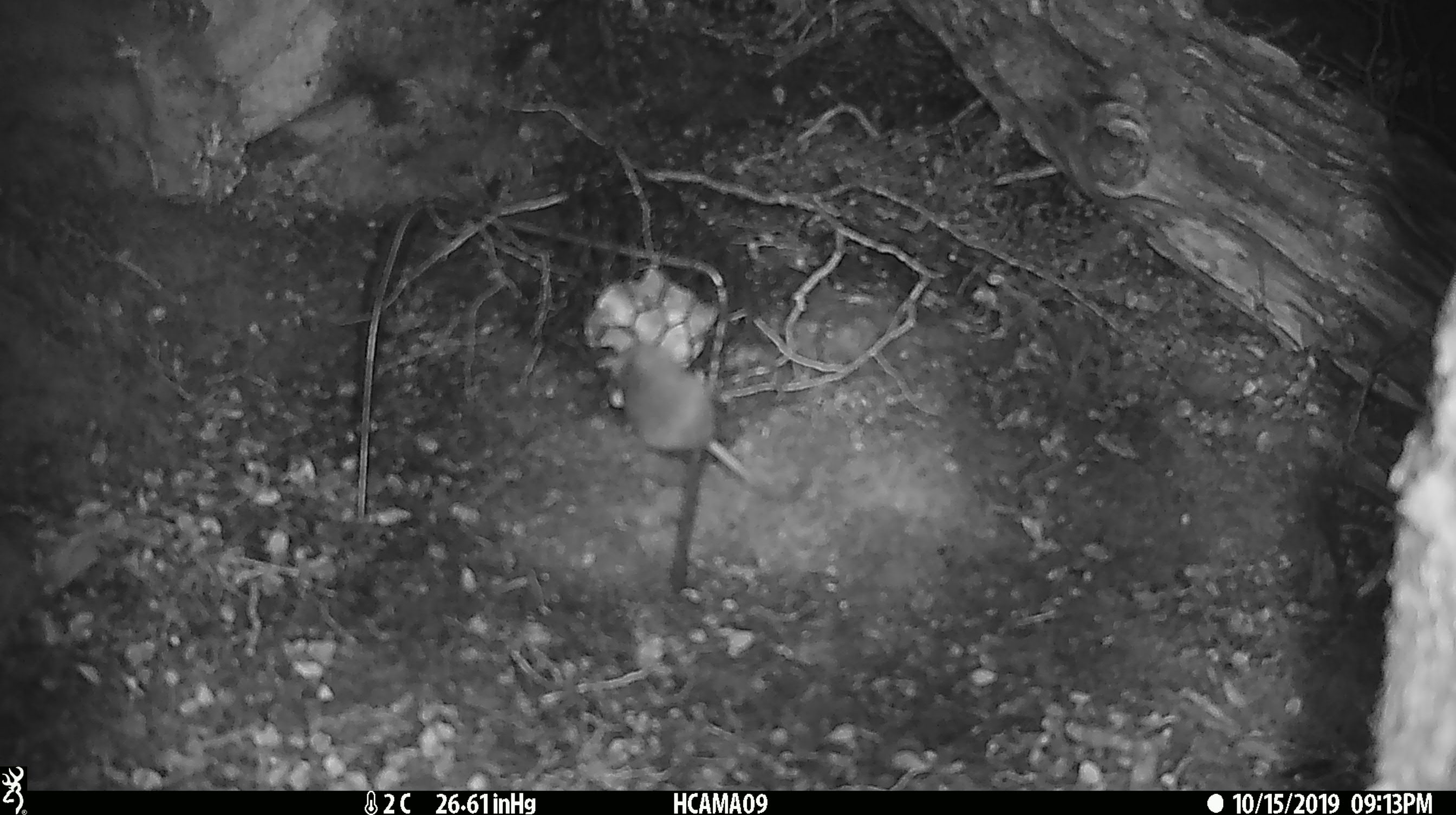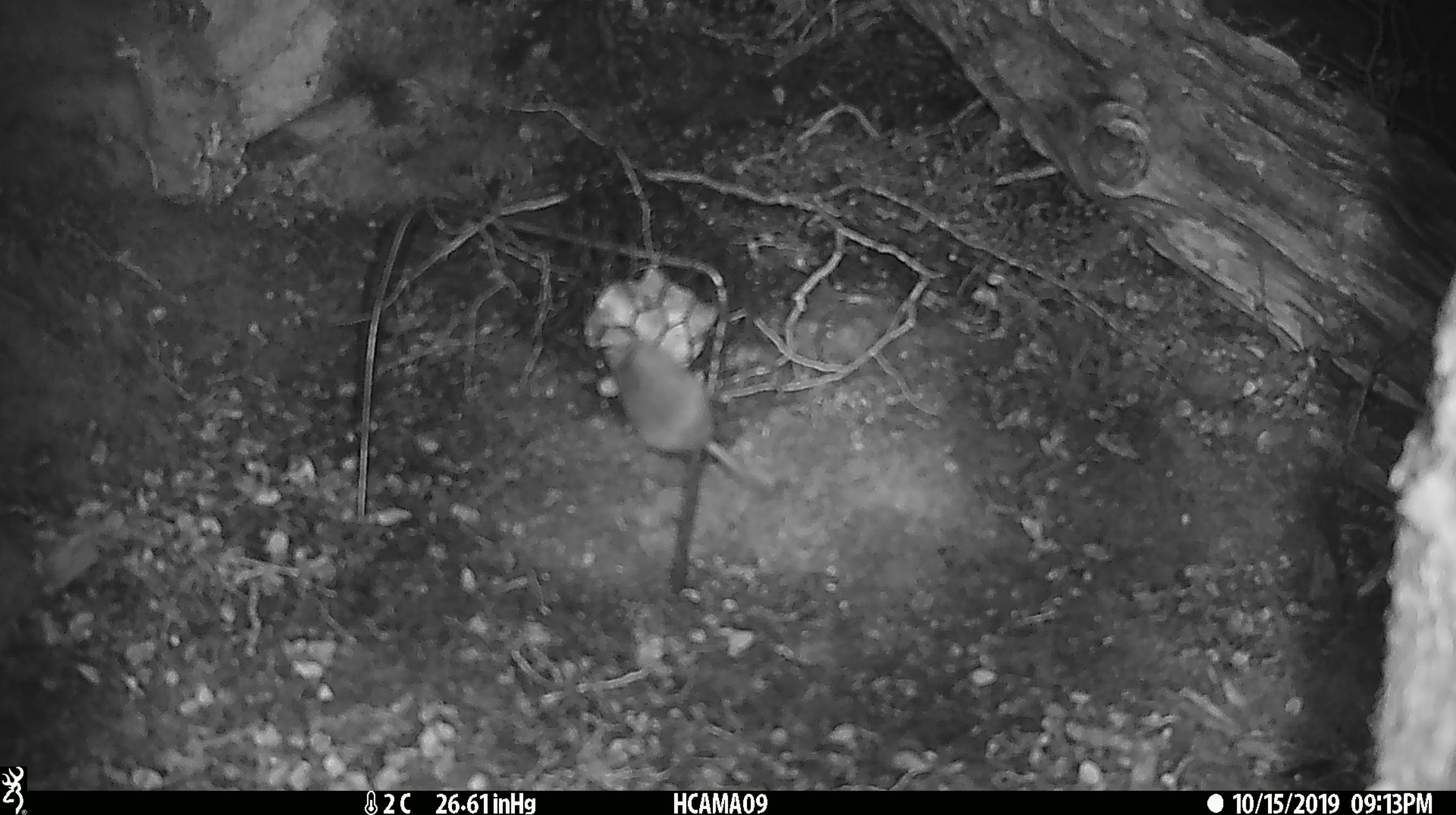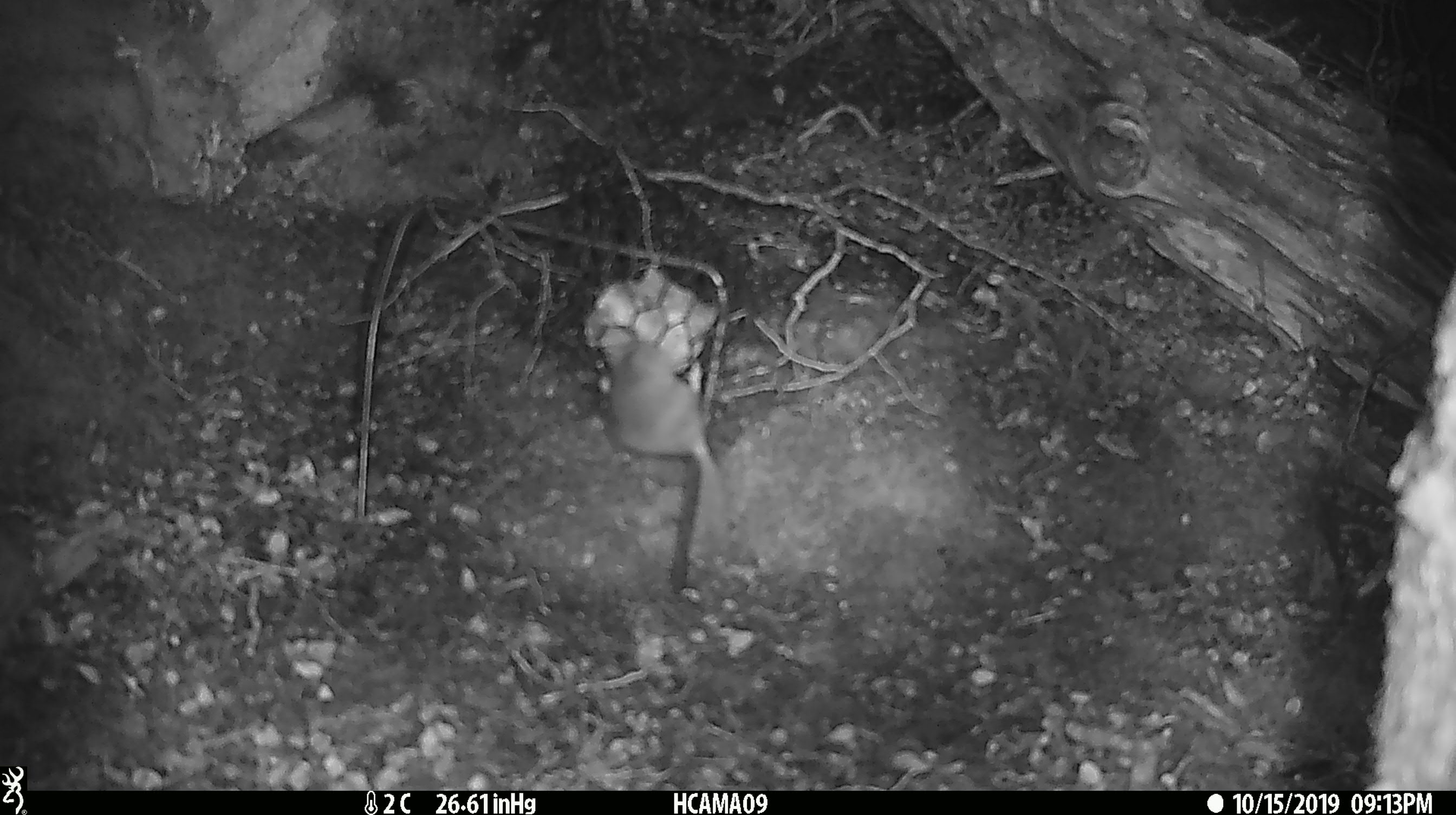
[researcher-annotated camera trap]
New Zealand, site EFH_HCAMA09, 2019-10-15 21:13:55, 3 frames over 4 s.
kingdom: Animalia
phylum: Chordata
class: Mammalia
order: Rodentia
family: Muridae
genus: Mus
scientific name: Mus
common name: mouse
Mouse (Mus).